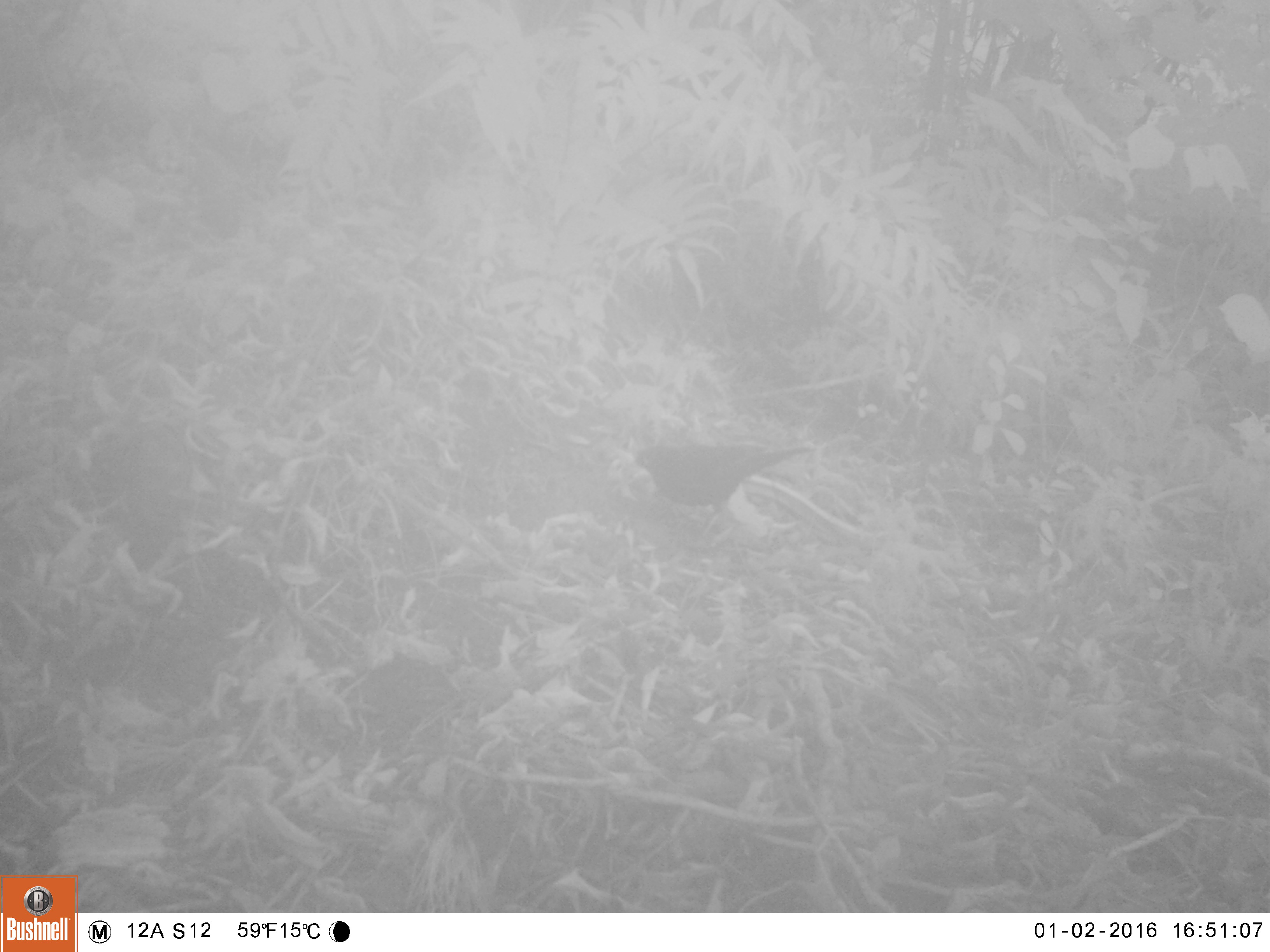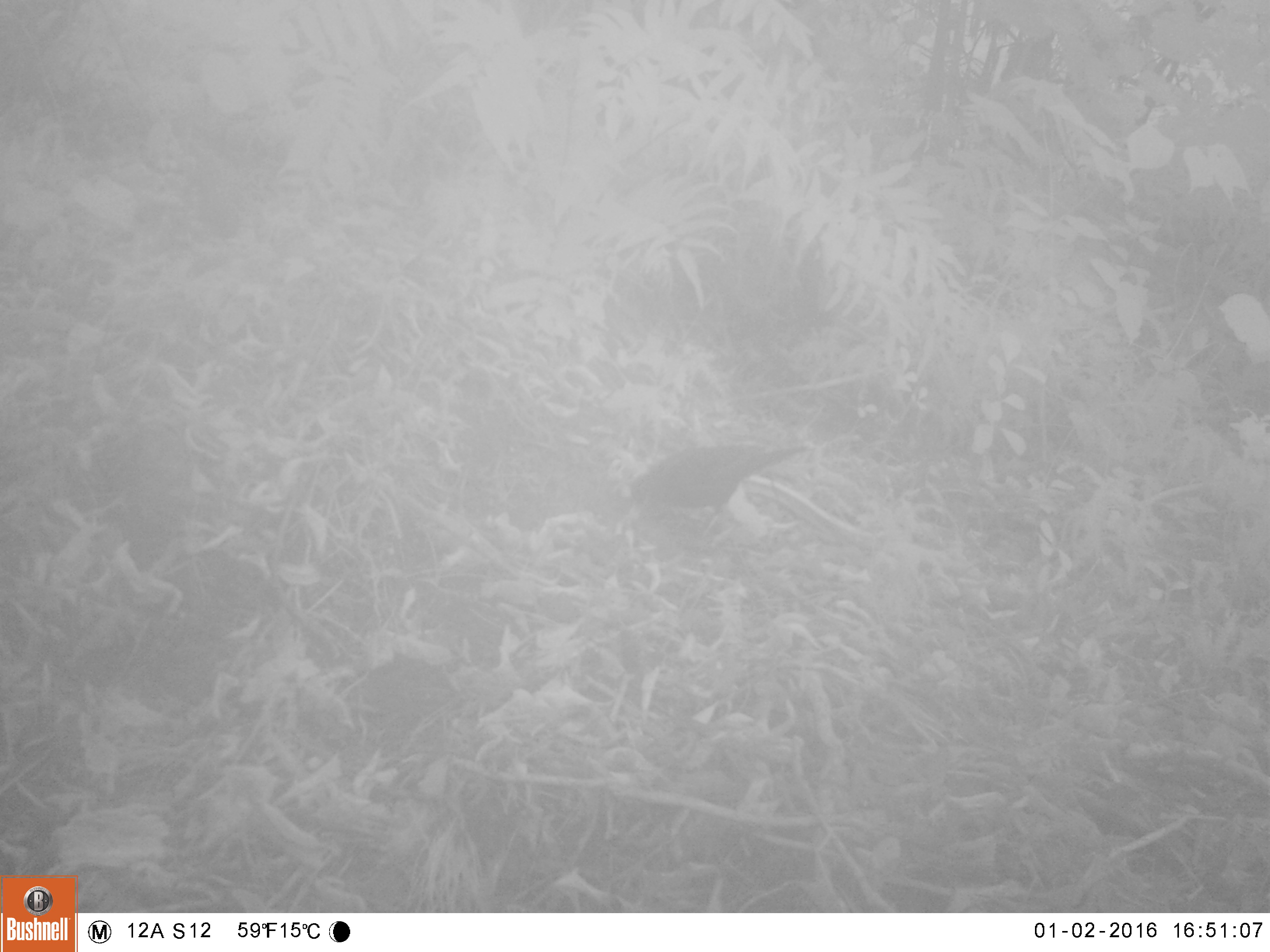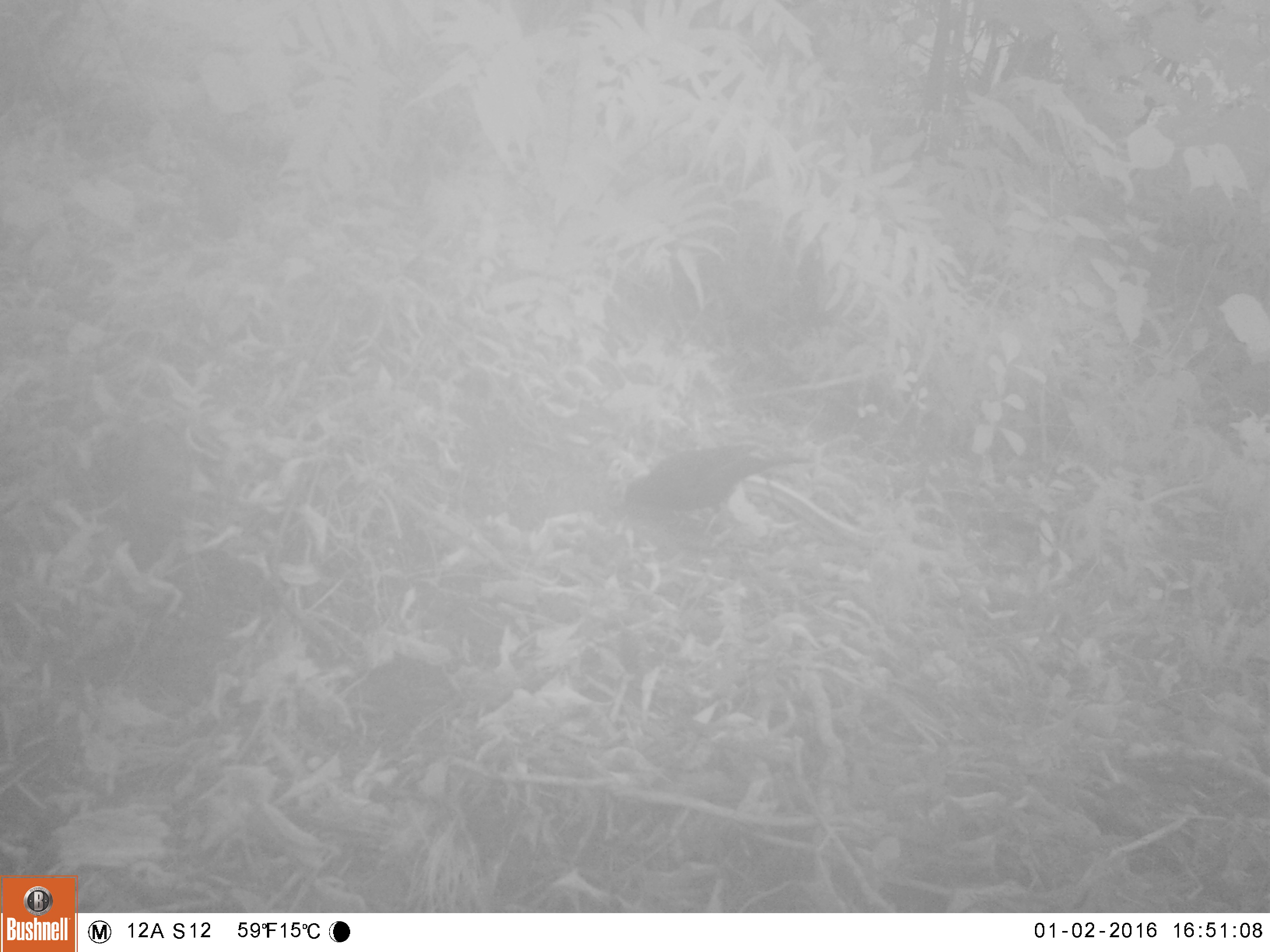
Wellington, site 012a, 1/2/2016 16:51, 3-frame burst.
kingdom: Animalia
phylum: Chordata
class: Aves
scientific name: Aves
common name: bird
Bird (Aves).